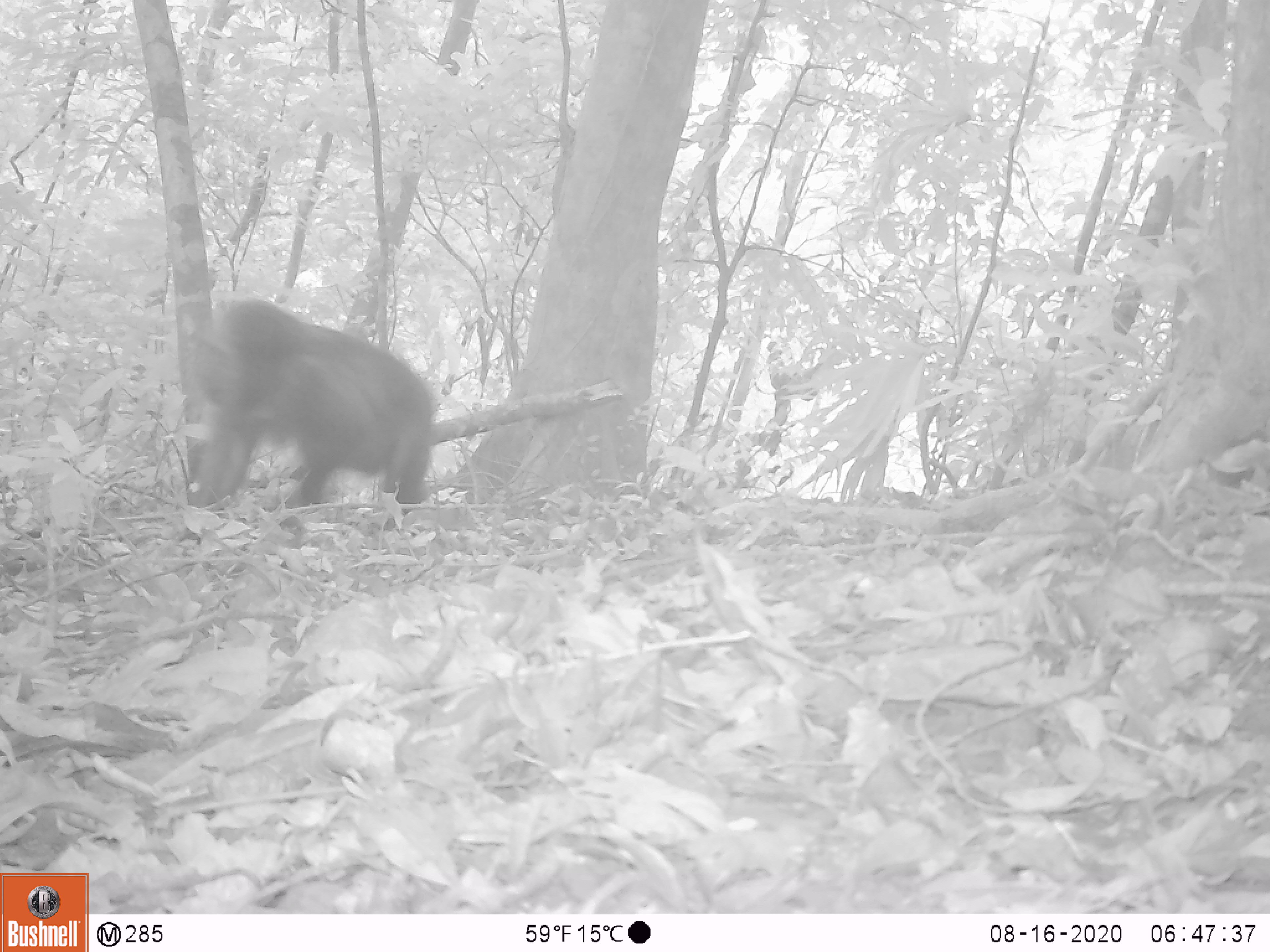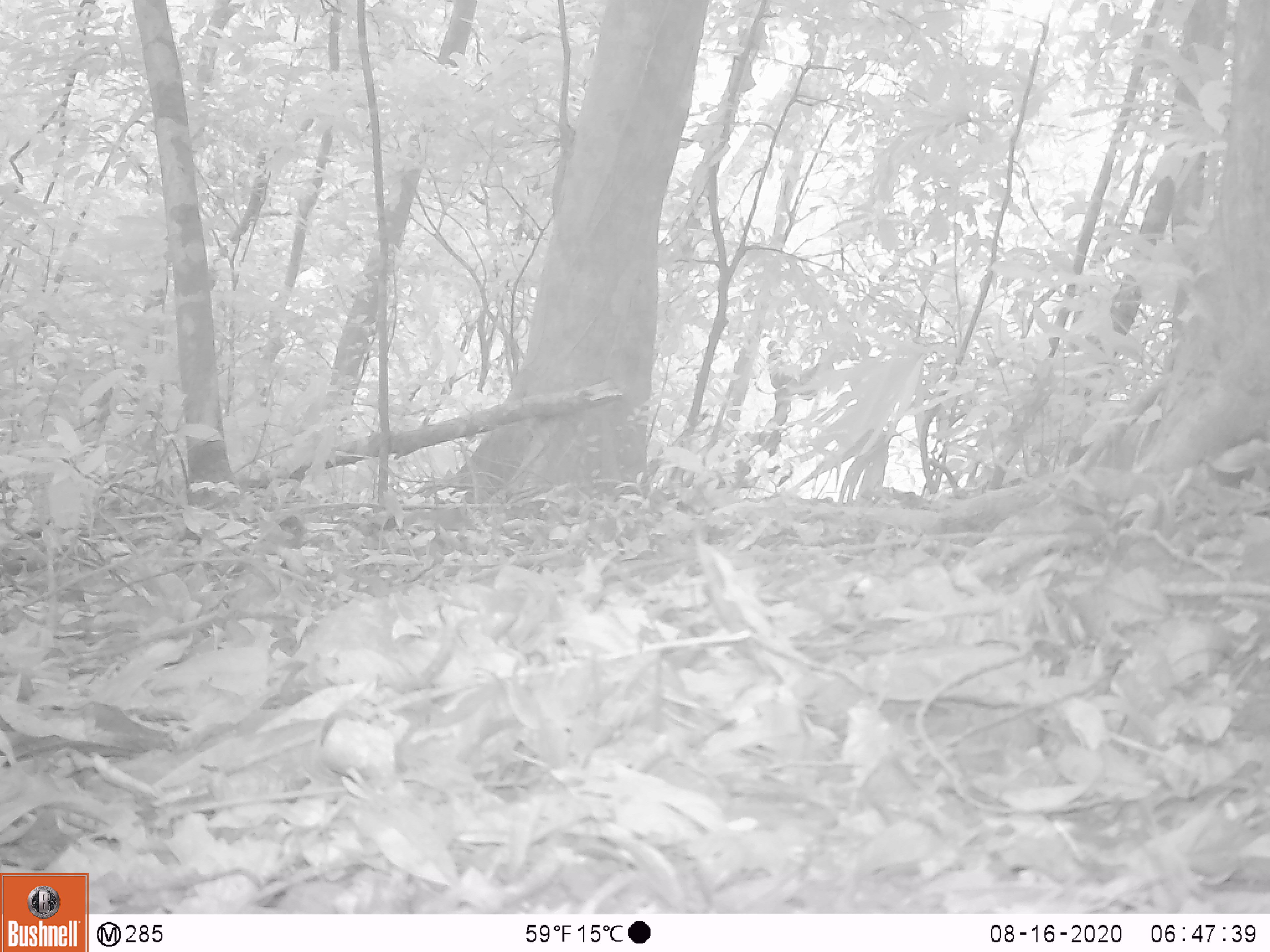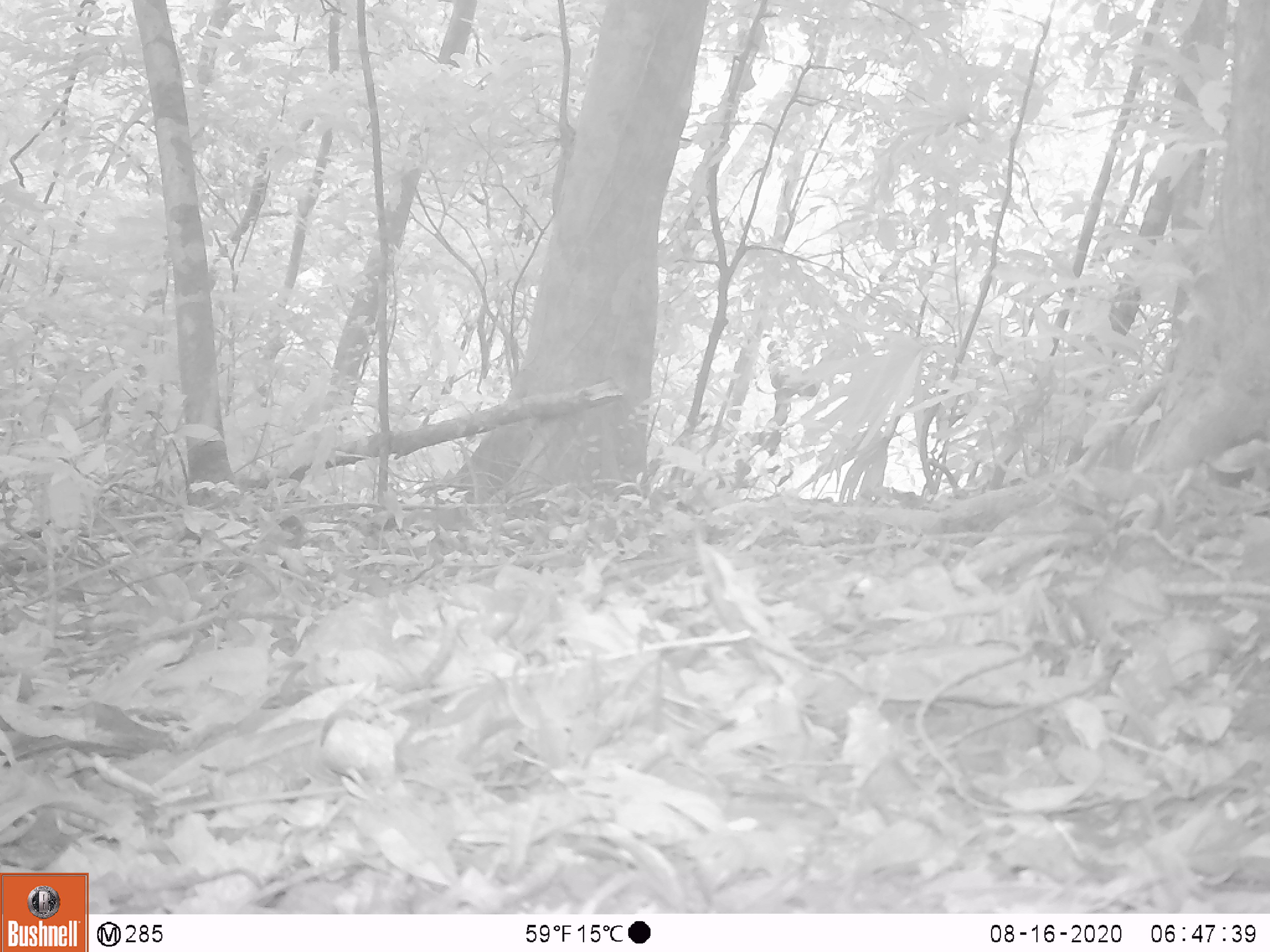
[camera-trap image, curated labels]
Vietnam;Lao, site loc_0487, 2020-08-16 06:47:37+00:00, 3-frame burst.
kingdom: Animalia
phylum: Chordata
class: Mammalia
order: Primates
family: Cercopithecidae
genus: Macaca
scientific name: Macaca arctoides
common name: stump-tailed macaque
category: stump tailed macaque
Stump tailed macaque (stump-tailed macaque) (Macaca arctoides). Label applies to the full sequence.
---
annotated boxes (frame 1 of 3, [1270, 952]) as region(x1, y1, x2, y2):
stump tailed macaque: region(176, 297, 435, 549)